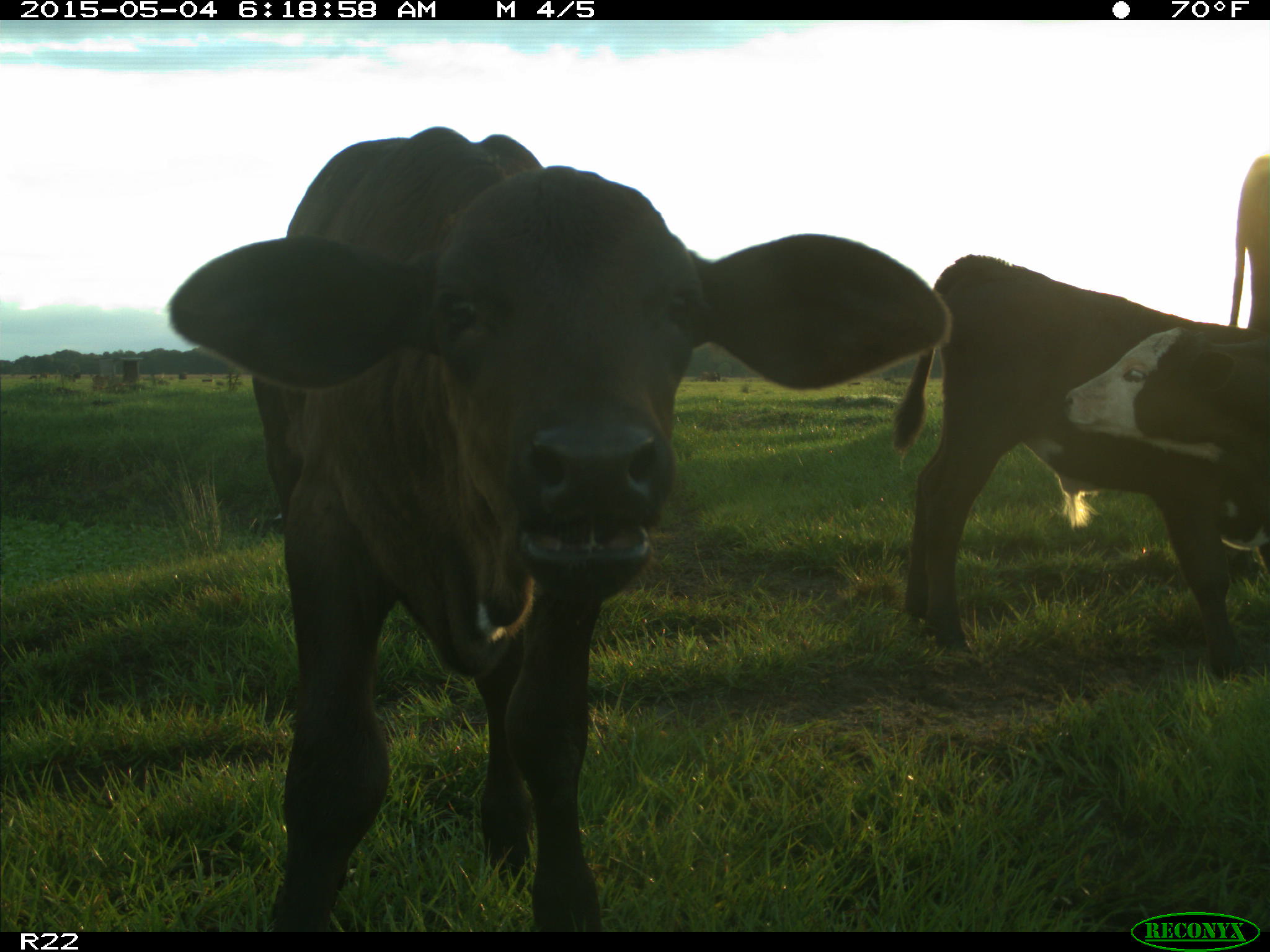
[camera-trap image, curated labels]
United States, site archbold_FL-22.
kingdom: Animalia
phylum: Chordata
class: Mammalia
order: Artiodactyla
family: Bovidae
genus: Bos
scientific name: Bos taurus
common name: domestic cow